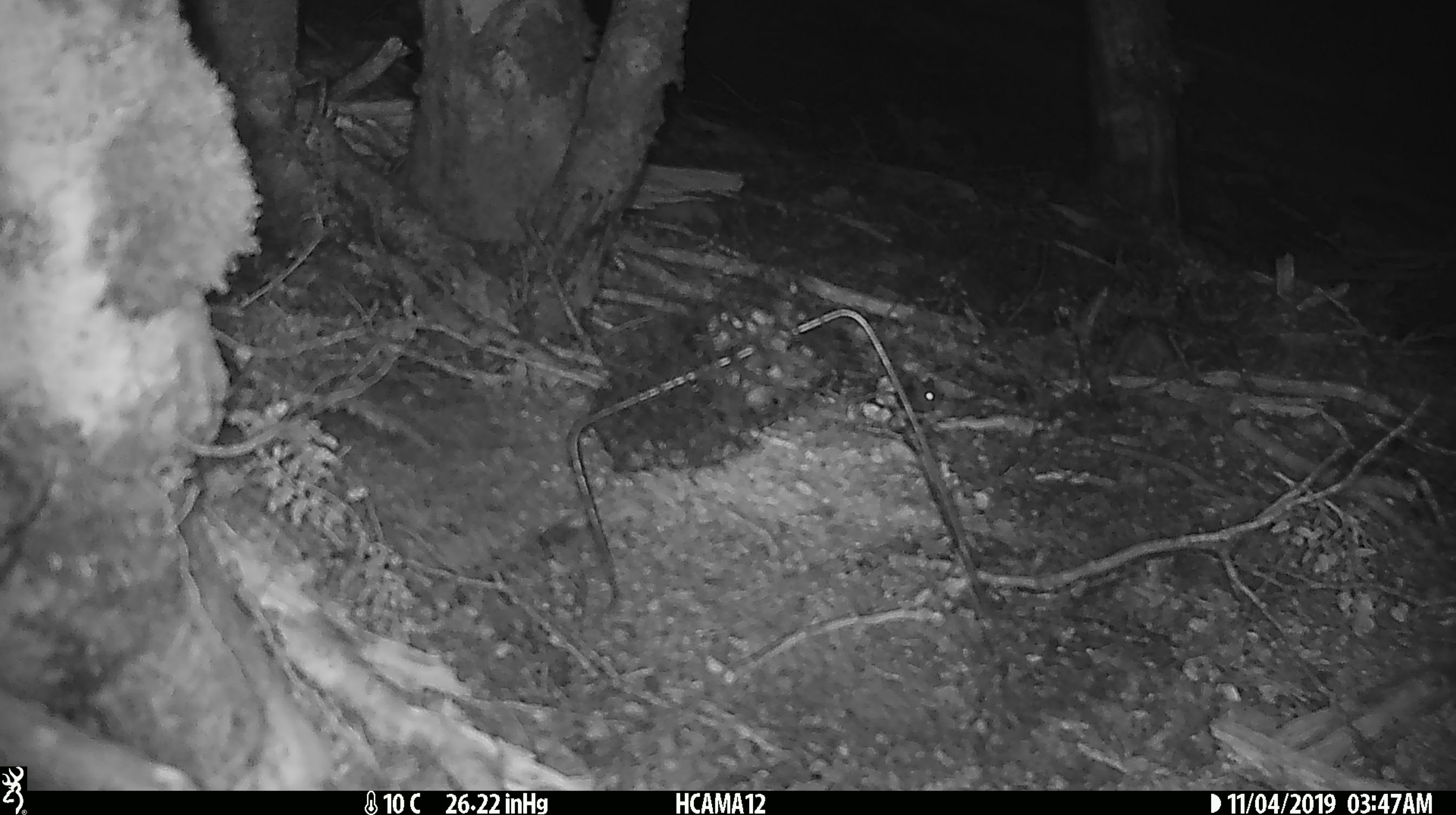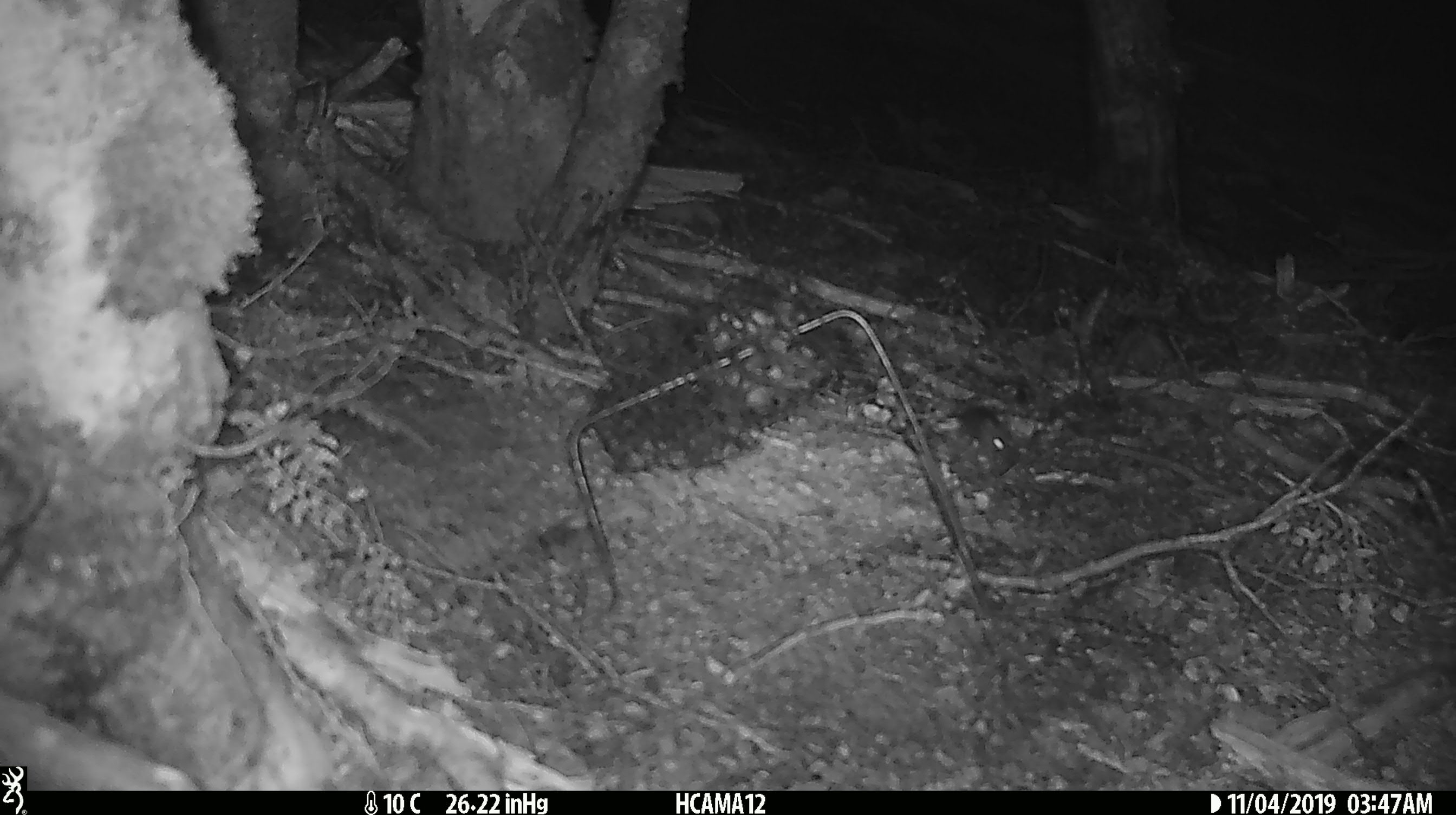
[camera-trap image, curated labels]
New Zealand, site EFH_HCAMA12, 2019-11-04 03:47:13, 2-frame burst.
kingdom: Animalia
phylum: Chordata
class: Mammalia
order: Rodentia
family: Muridae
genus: Mus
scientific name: Mus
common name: mouse